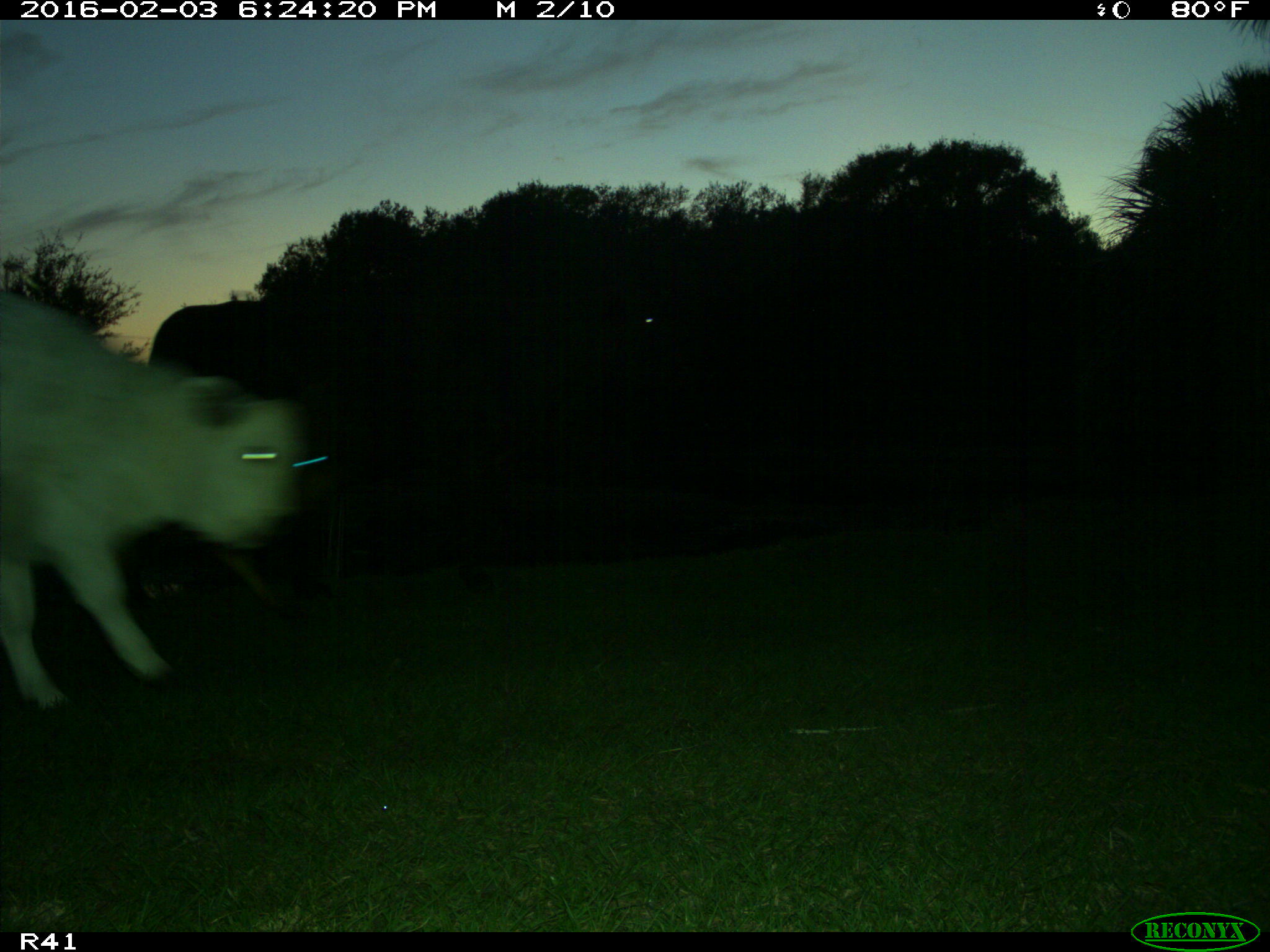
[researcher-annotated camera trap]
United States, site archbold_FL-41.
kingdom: Animalia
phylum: Chordata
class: Mammalia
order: Artiodactyla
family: Bovidae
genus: Bos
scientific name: Bos taurus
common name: domestic cow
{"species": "Bos taurus (domestic cow)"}